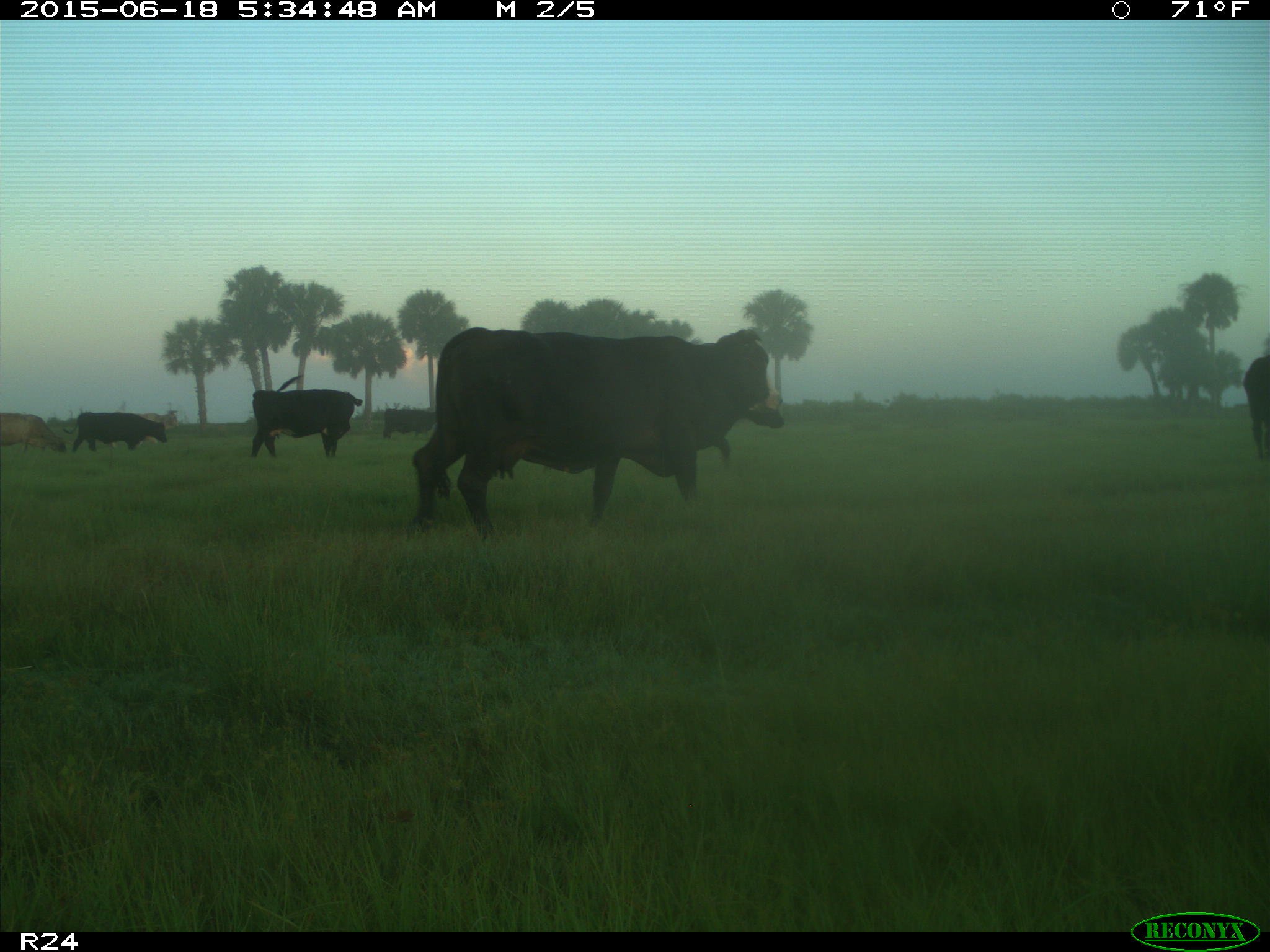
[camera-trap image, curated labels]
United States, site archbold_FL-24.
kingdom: Animalia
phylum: Chordata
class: Mammalia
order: Artiodactyla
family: Bovidae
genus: Bos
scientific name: Bos taurus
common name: domestic cow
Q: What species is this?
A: Bos taurus (domestic cow).